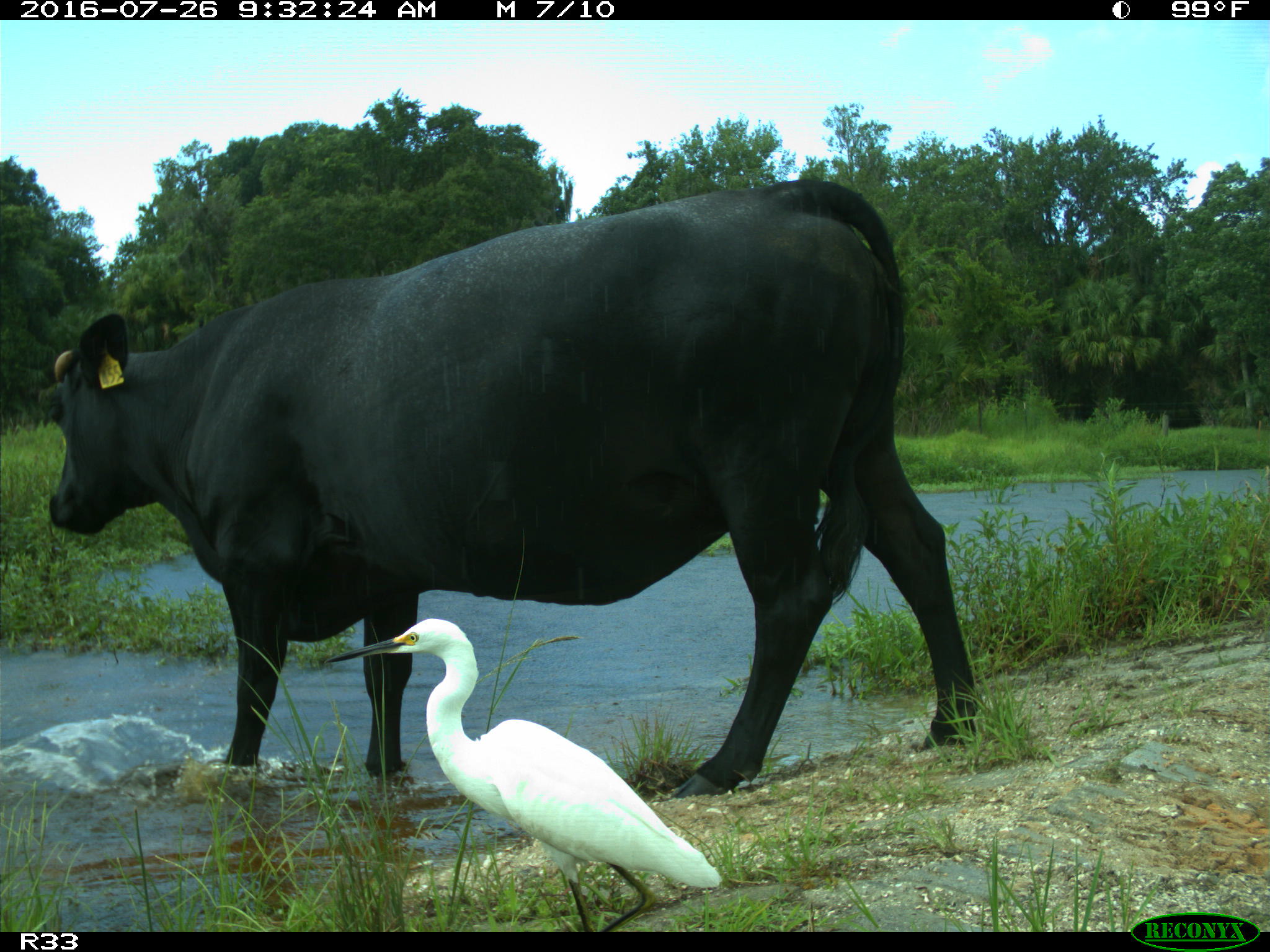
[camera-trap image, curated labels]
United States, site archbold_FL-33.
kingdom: Animalia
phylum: Chordata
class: Mammalia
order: Artiodactyla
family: Bovidae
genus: Bos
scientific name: Bos taurus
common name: domestic cow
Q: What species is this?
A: Bos taurus (domestic cow).